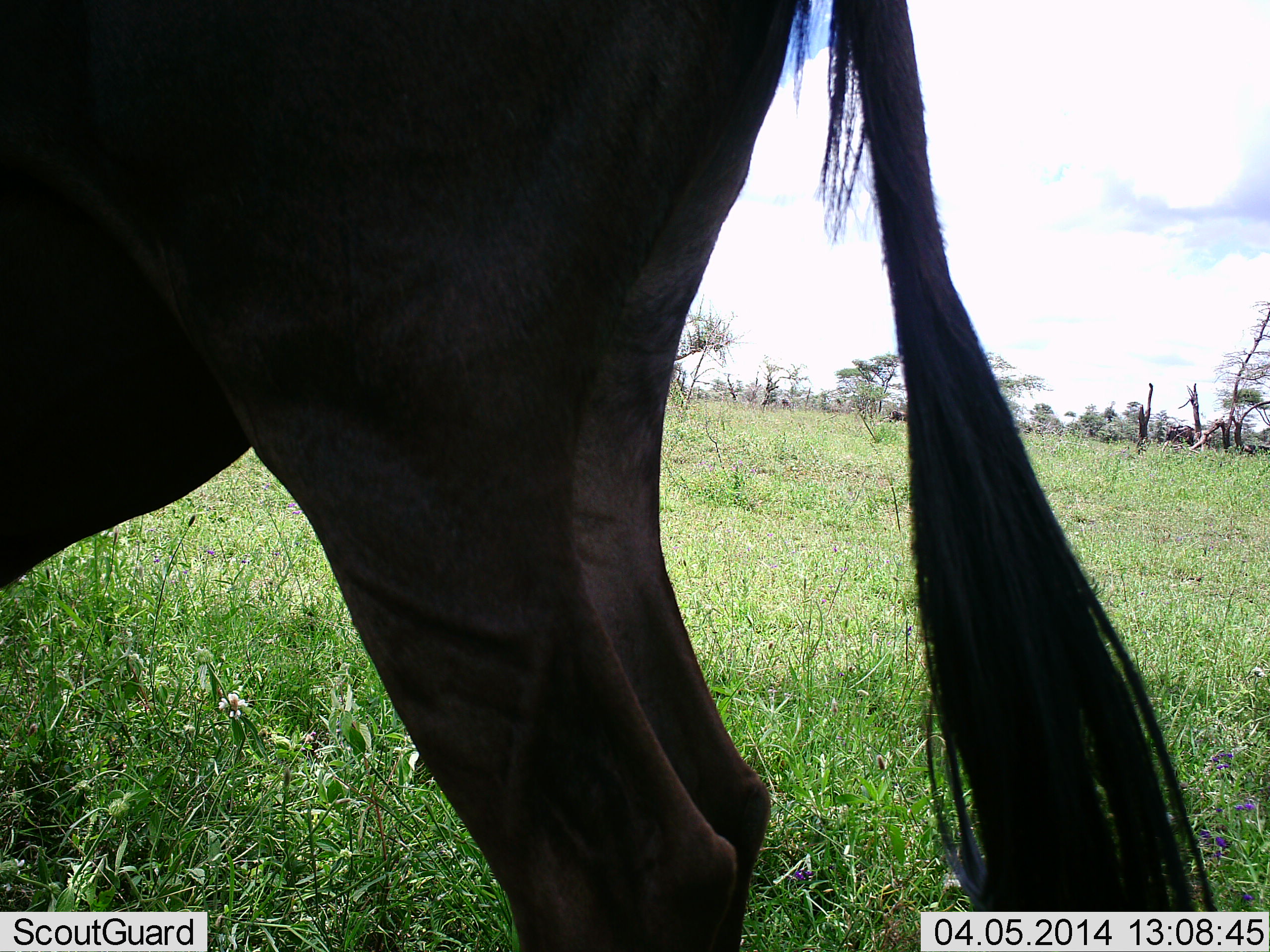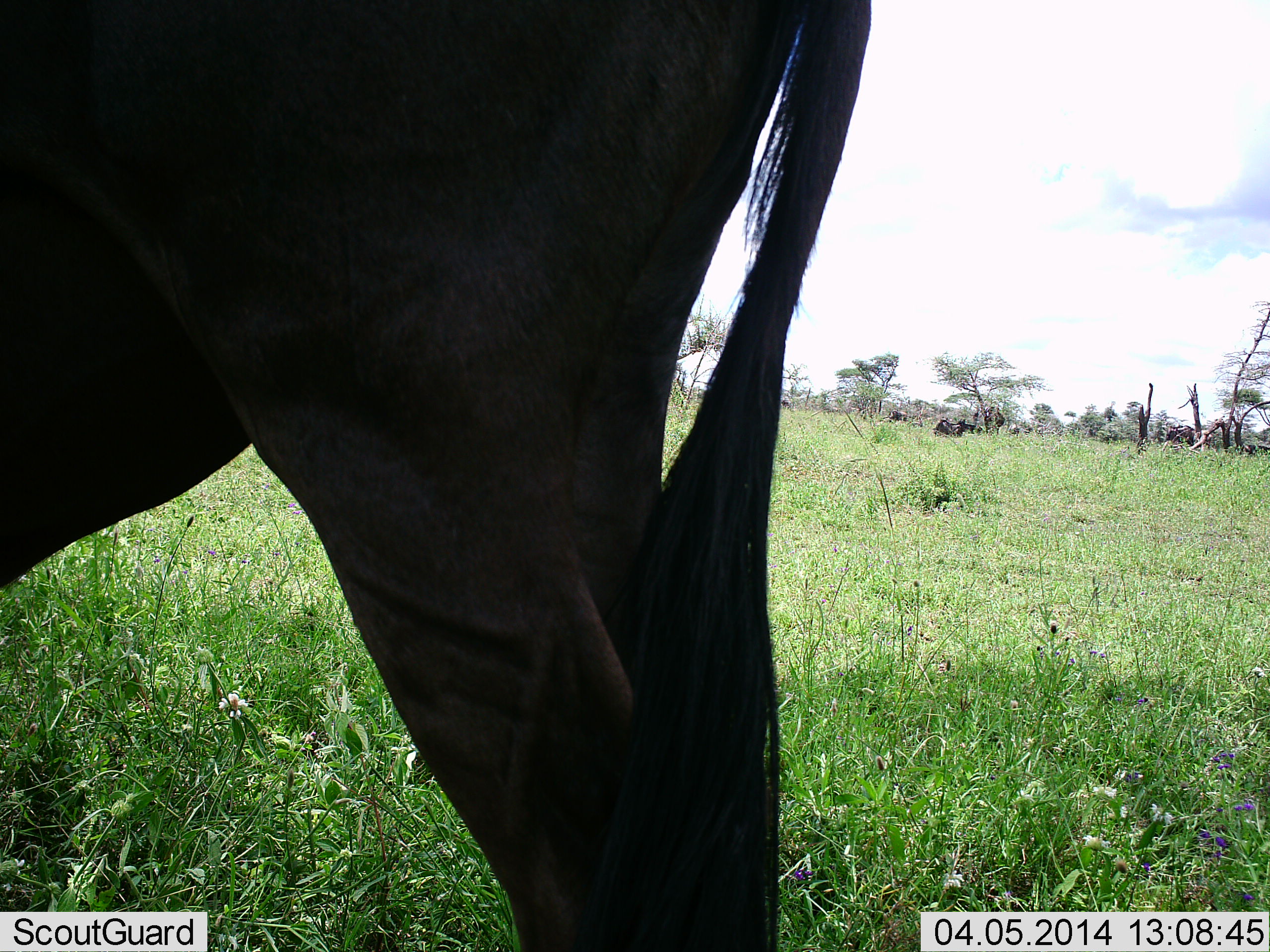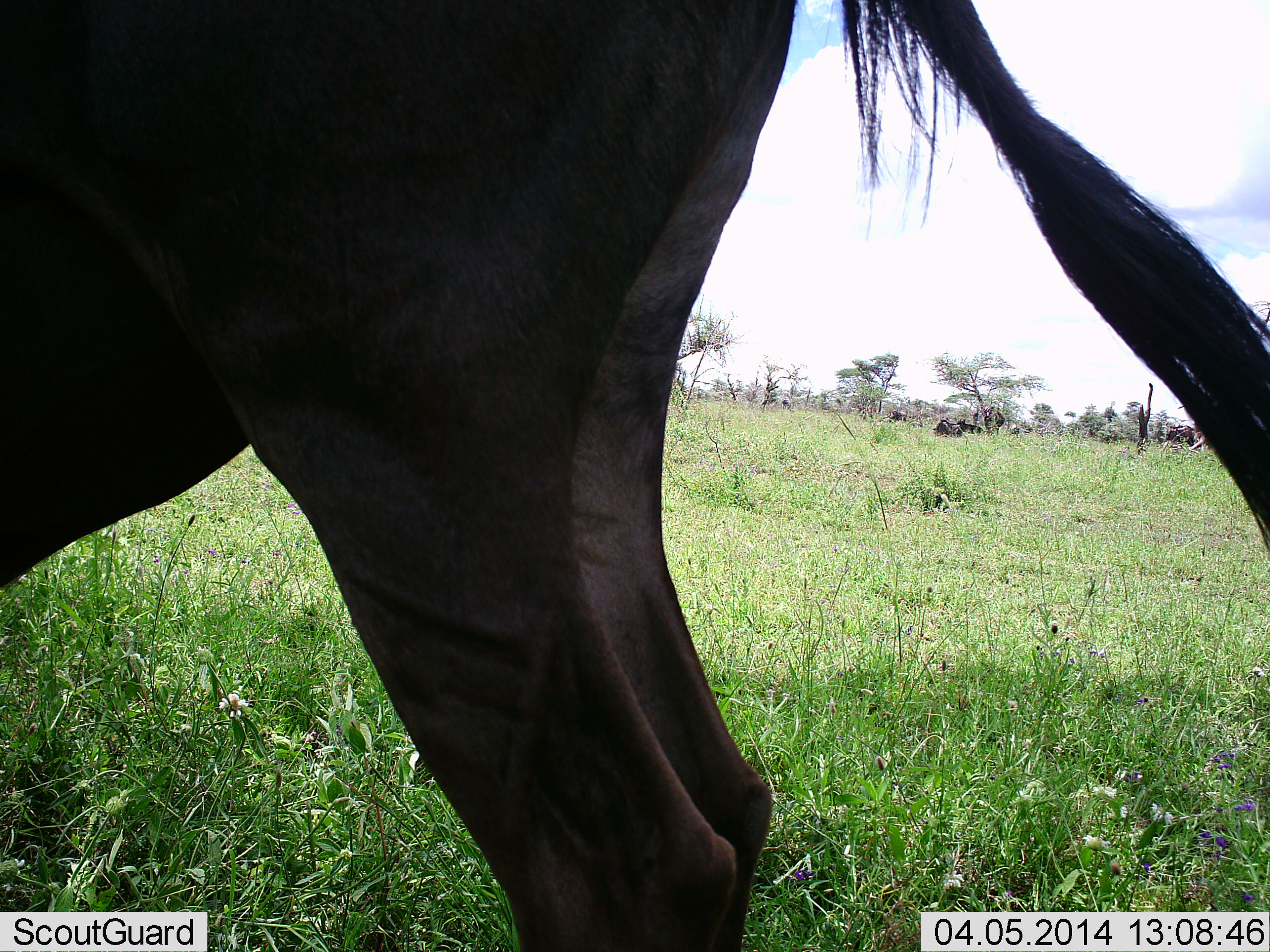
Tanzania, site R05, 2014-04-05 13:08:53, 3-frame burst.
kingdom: Animalia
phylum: Chordata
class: Mammalia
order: Artiodactyla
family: Bovidae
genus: Connochaetes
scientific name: Connochaetes taurinus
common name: blue wildebeest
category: wildebeest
Wildebeest (blue wildebeest) (Connochaetes taurinus), count 1. Behavior (volunteer vote fractions): standing 100%, resting 30%, moving 0%, interacting 0%. Young present (vote fraction): 0%. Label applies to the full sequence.